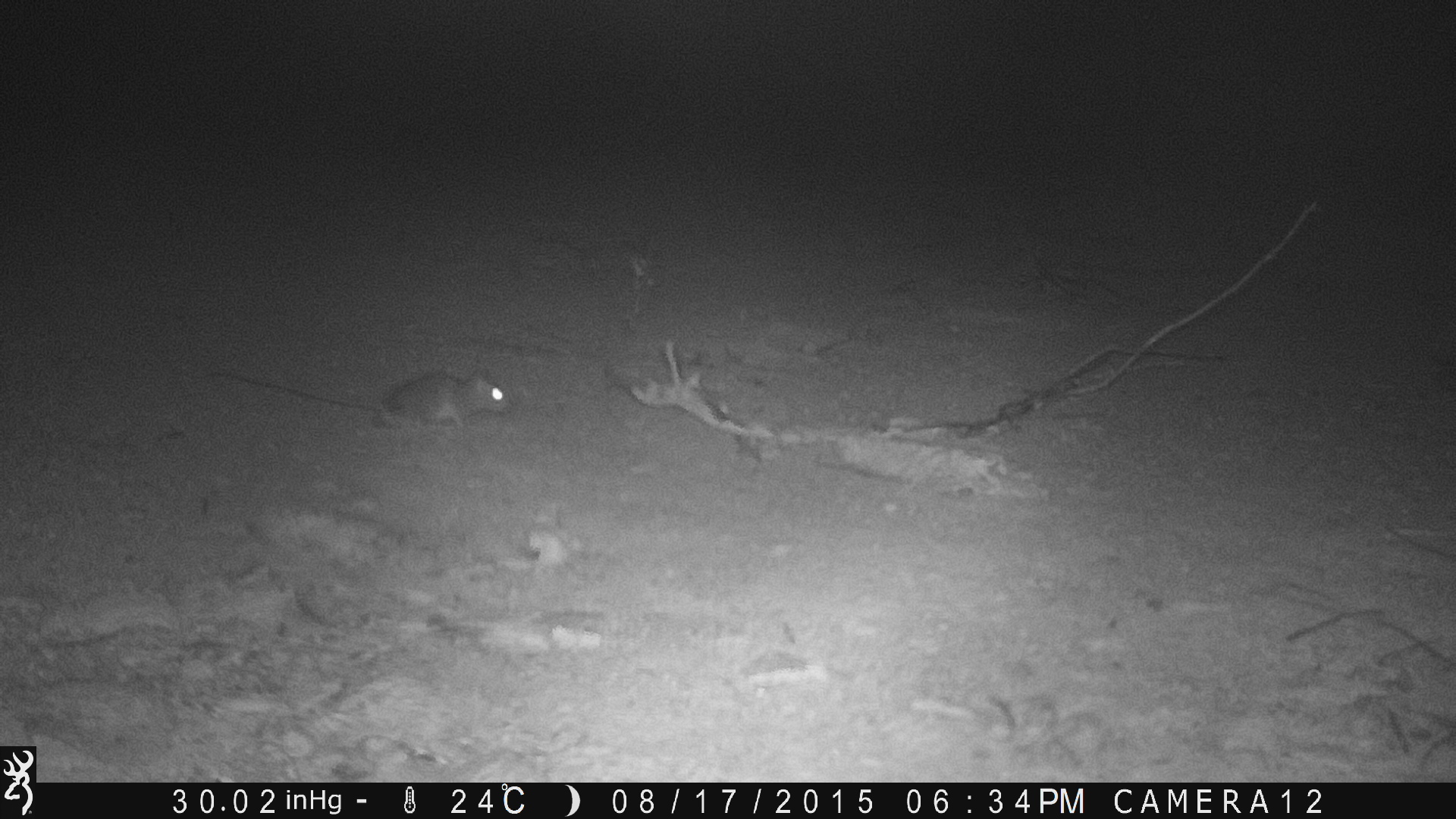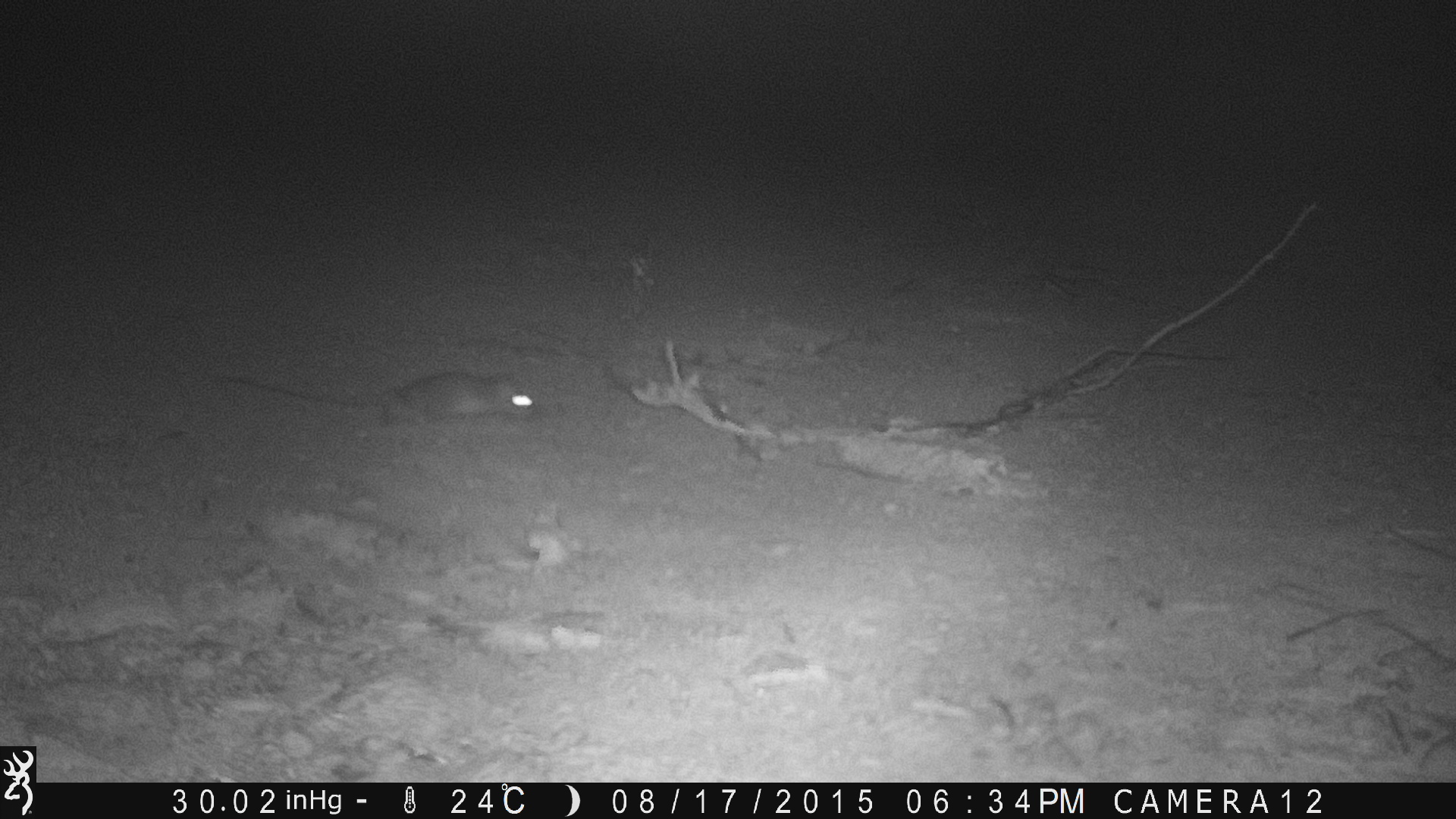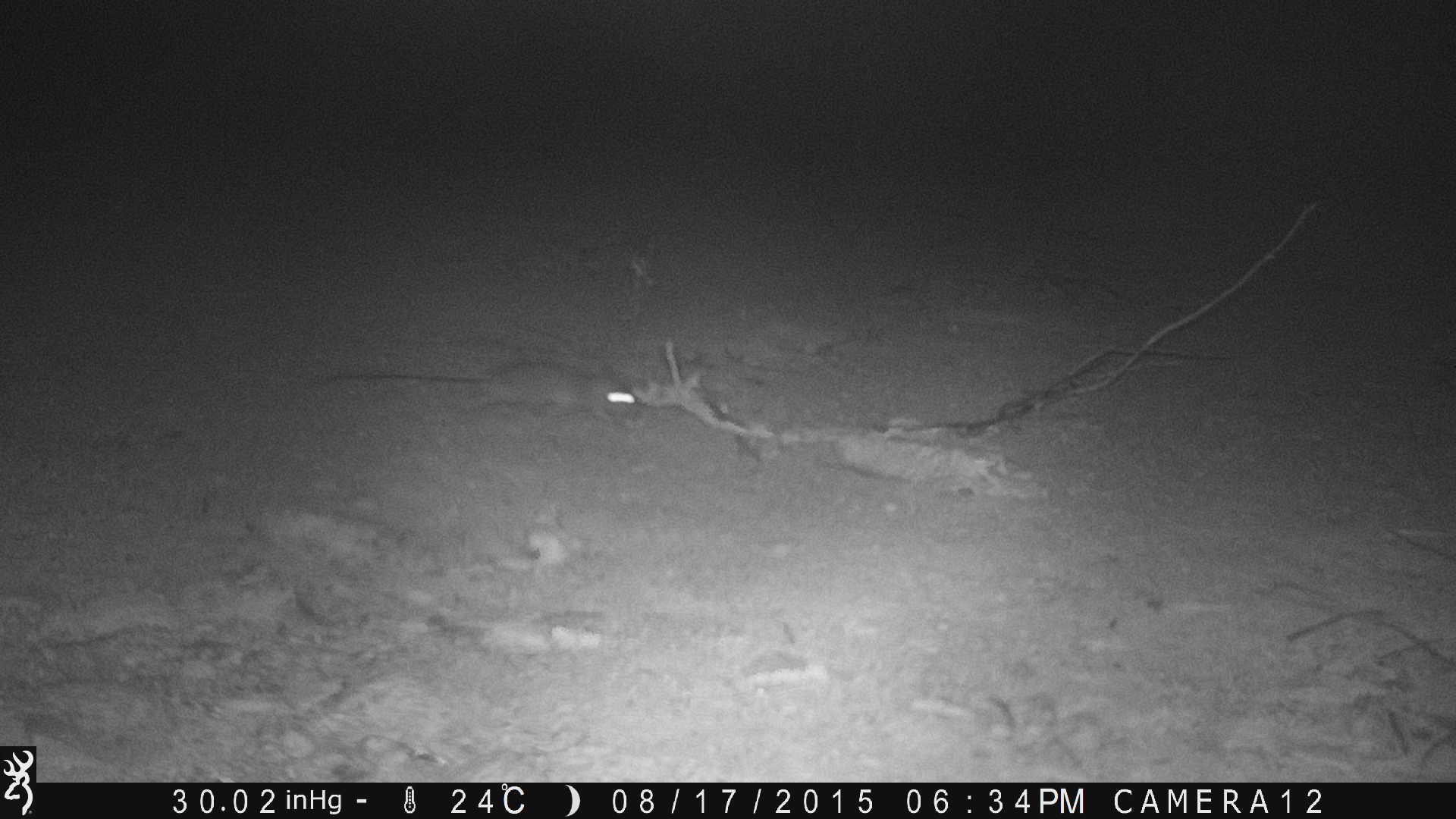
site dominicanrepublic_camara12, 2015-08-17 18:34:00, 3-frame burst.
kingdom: Animalia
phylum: Chordata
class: Mammalia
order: Rodentia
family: Muridae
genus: Rattus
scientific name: Rattus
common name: rat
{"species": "rat (Rattus)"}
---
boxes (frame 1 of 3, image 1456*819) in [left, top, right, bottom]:
rat: [207, 366, 513, 432]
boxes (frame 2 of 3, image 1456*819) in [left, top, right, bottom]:
rat: [211, 362, 535, 427]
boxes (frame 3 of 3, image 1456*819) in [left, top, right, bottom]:
rat: [315, 356, 641, 431]